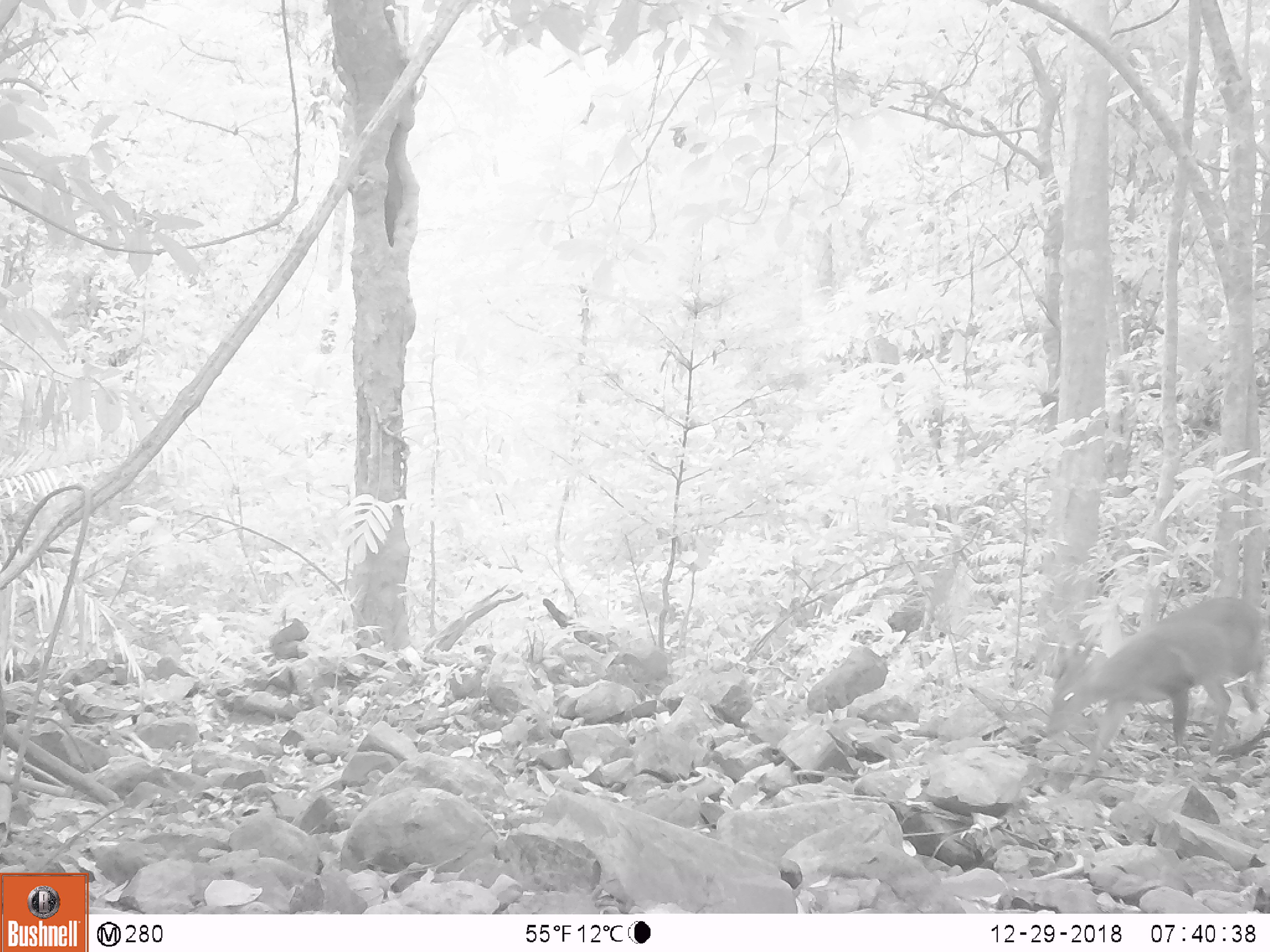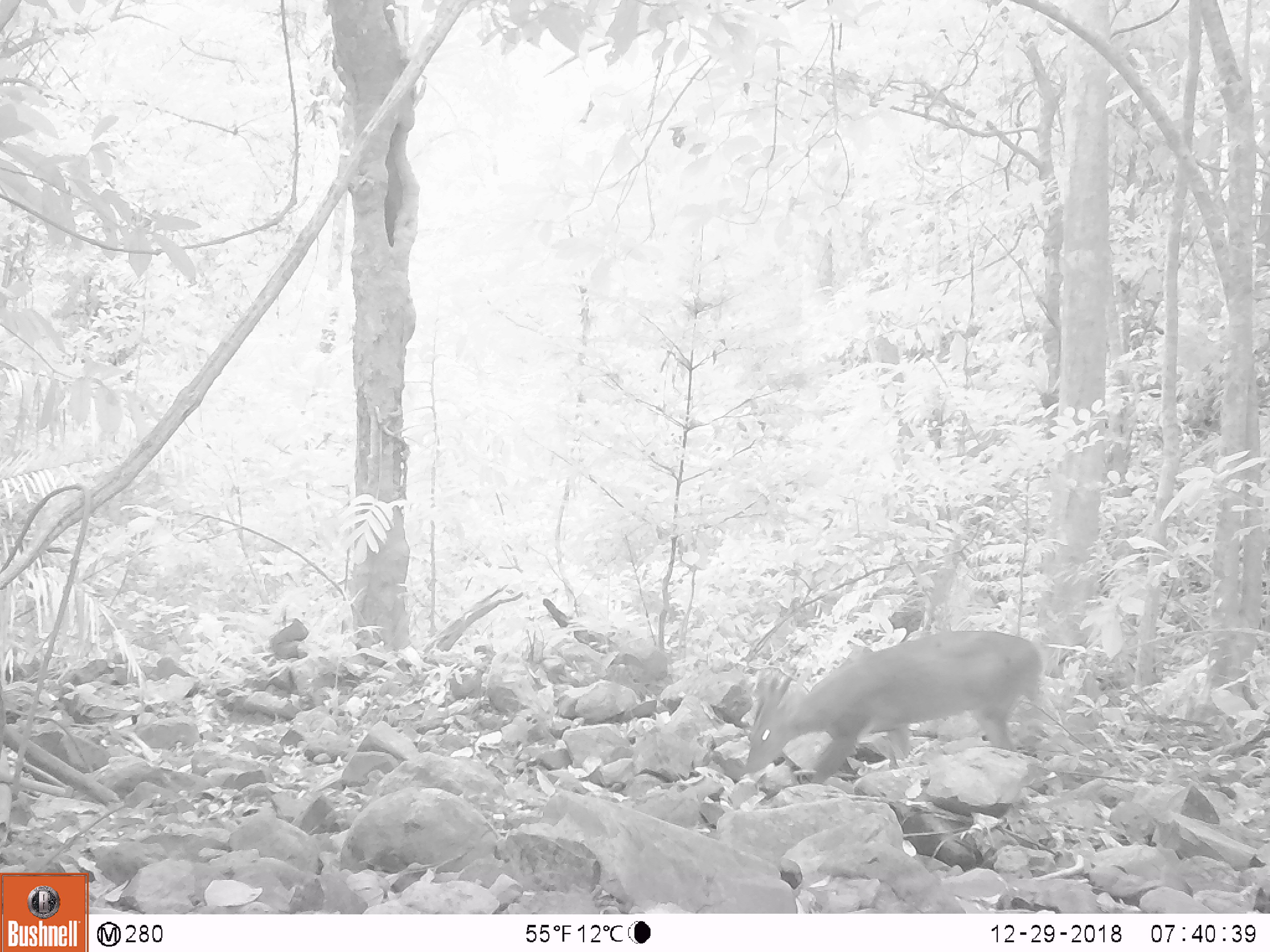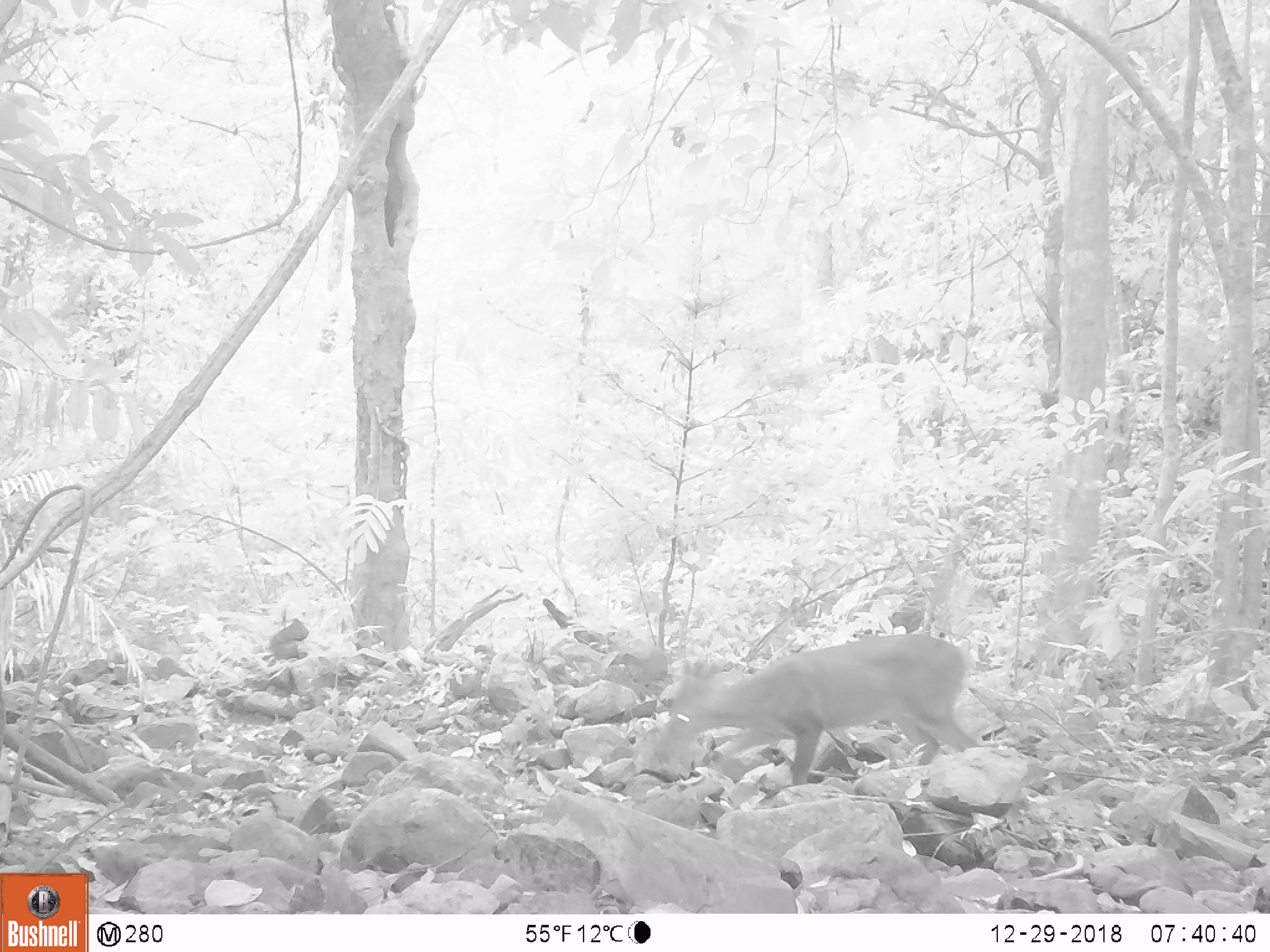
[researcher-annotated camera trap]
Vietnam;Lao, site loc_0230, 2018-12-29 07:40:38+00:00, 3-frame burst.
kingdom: Animalia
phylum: Chordata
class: Mammalia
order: Artiodactyla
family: Cervidae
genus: Muntiacus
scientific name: Muntiacus vuquangensis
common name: large-antlered muntjac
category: large antlered muntjac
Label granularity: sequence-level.